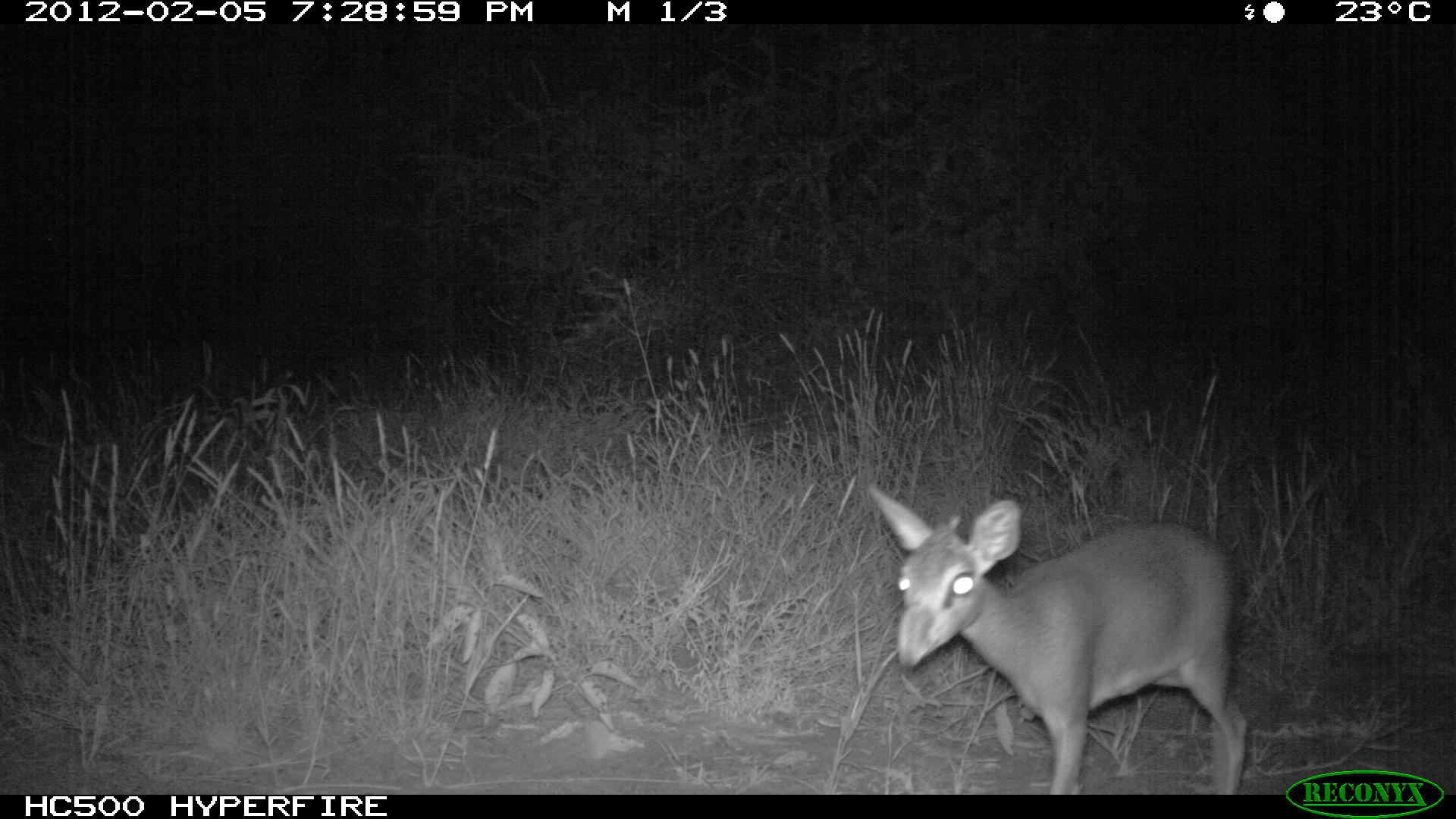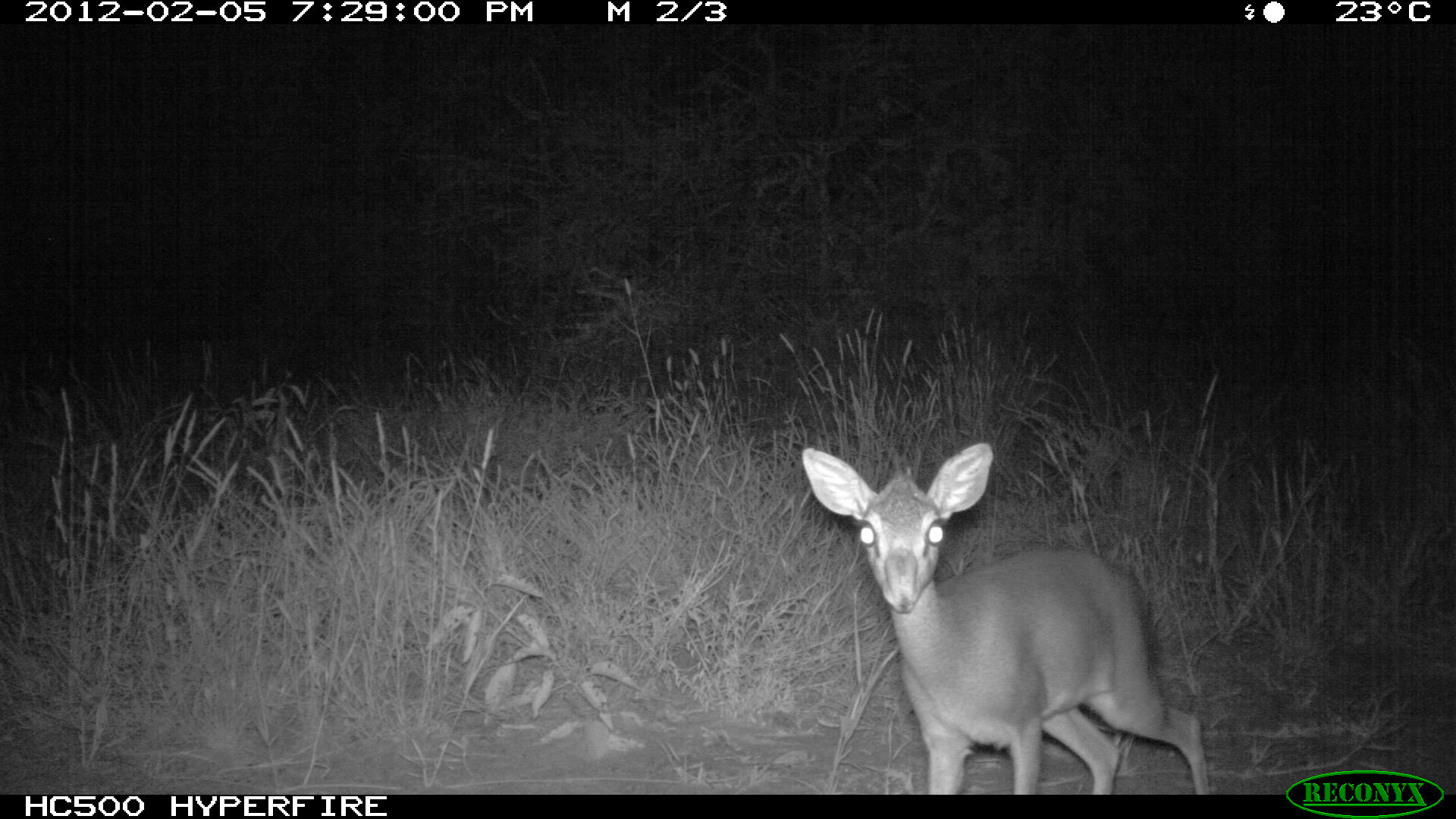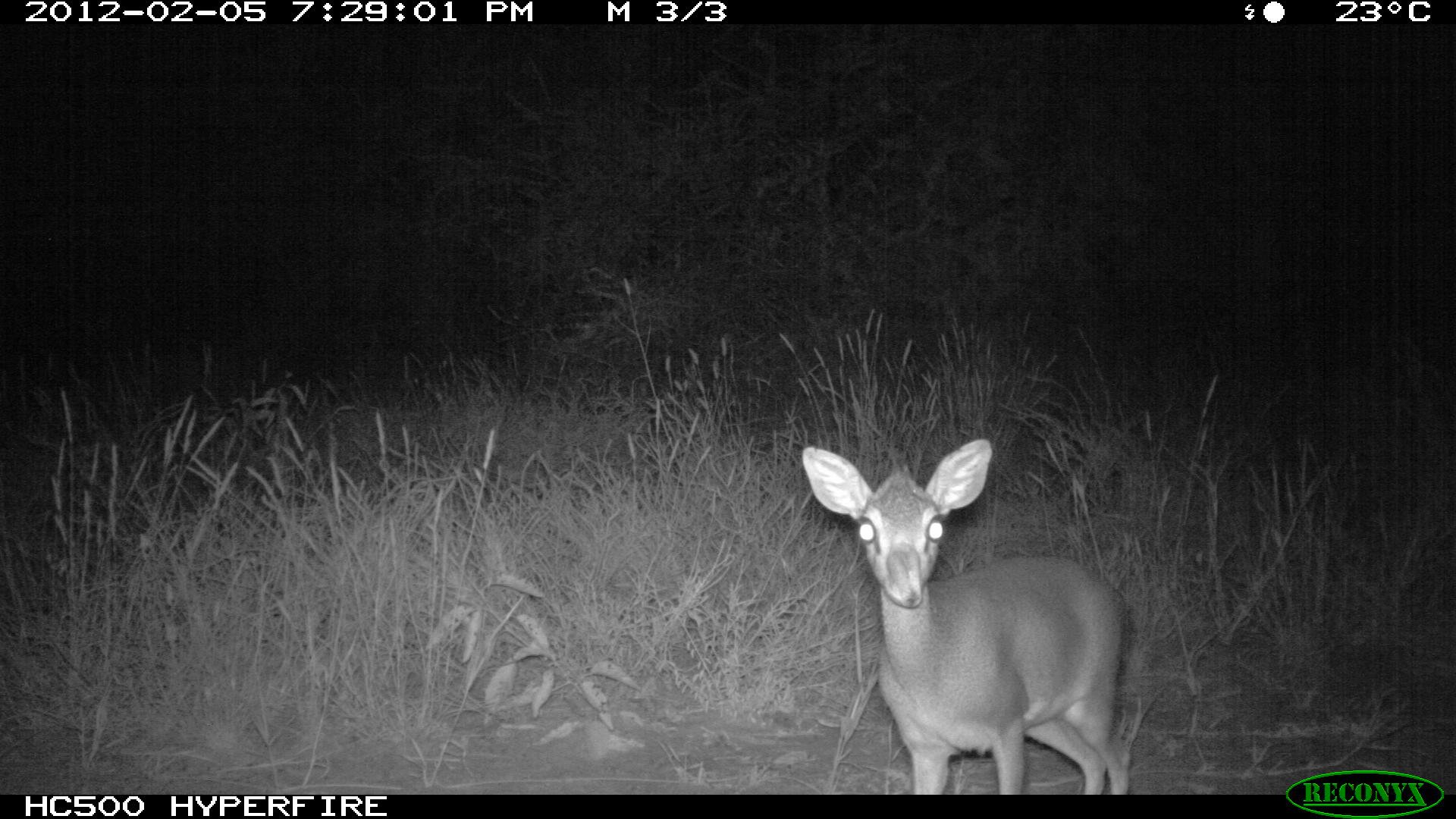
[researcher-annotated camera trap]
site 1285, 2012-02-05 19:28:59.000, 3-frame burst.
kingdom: Animalia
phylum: Chordata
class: Mammalia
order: Artiodactyla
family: Bovidae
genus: Madoqua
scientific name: Madoqua guentheri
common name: günther's dik-dik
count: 1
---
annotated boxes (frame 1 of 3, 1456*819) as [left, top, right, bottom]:
madoqua guentheri: [865, 476, 1248, 789]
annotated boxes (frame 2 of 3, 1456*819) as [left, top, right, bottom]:
madoqua guentheri: [799, 440, 1209, 792]